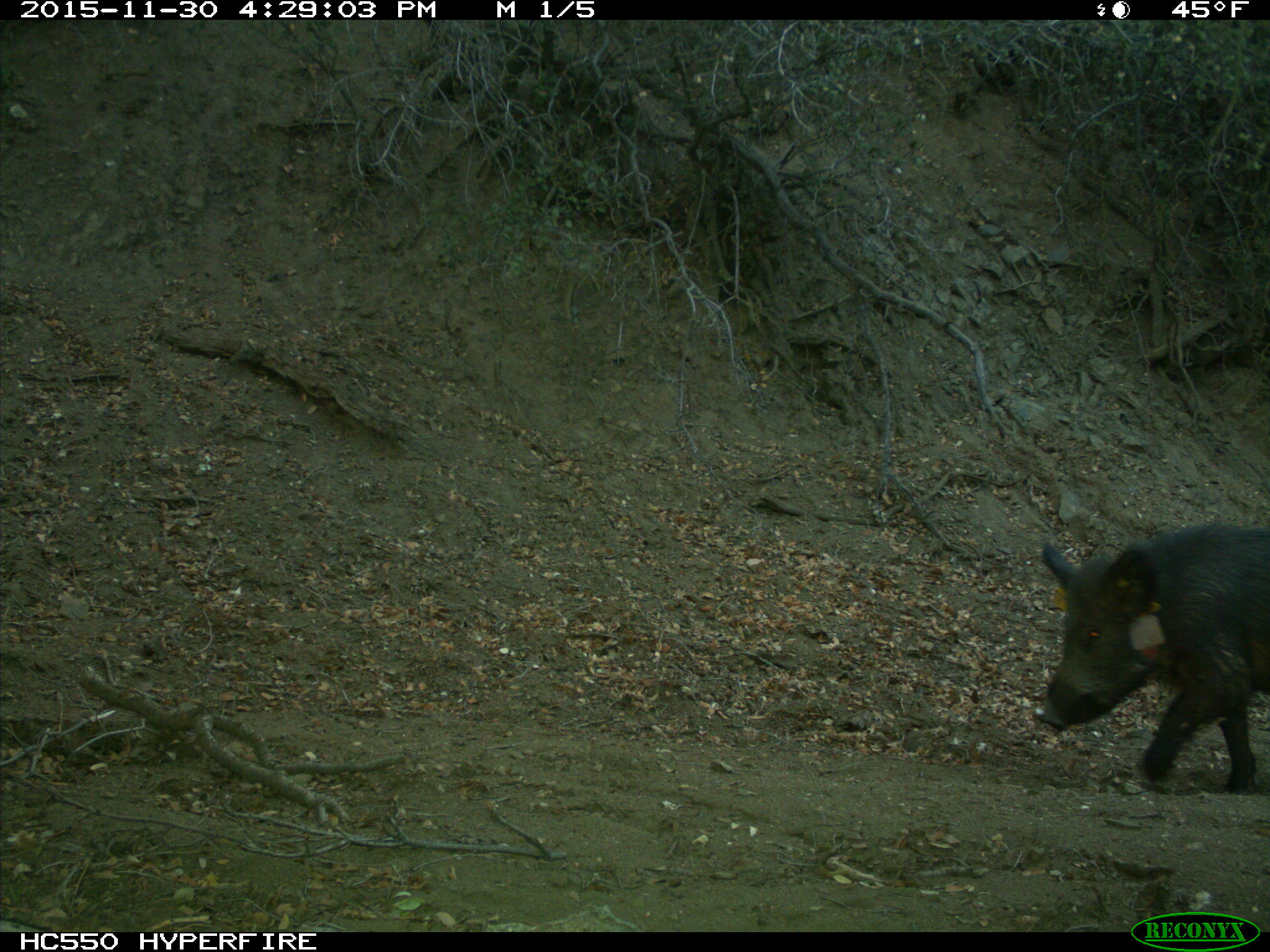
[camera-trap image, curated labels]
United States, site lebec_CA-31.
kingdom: Animalia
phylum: Chordata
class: Mammalia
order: Artiodactyla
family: Suidae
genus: Sus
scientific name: Sus scrofa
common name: wild boar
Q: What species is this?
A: Sus scrofa (wild boar).